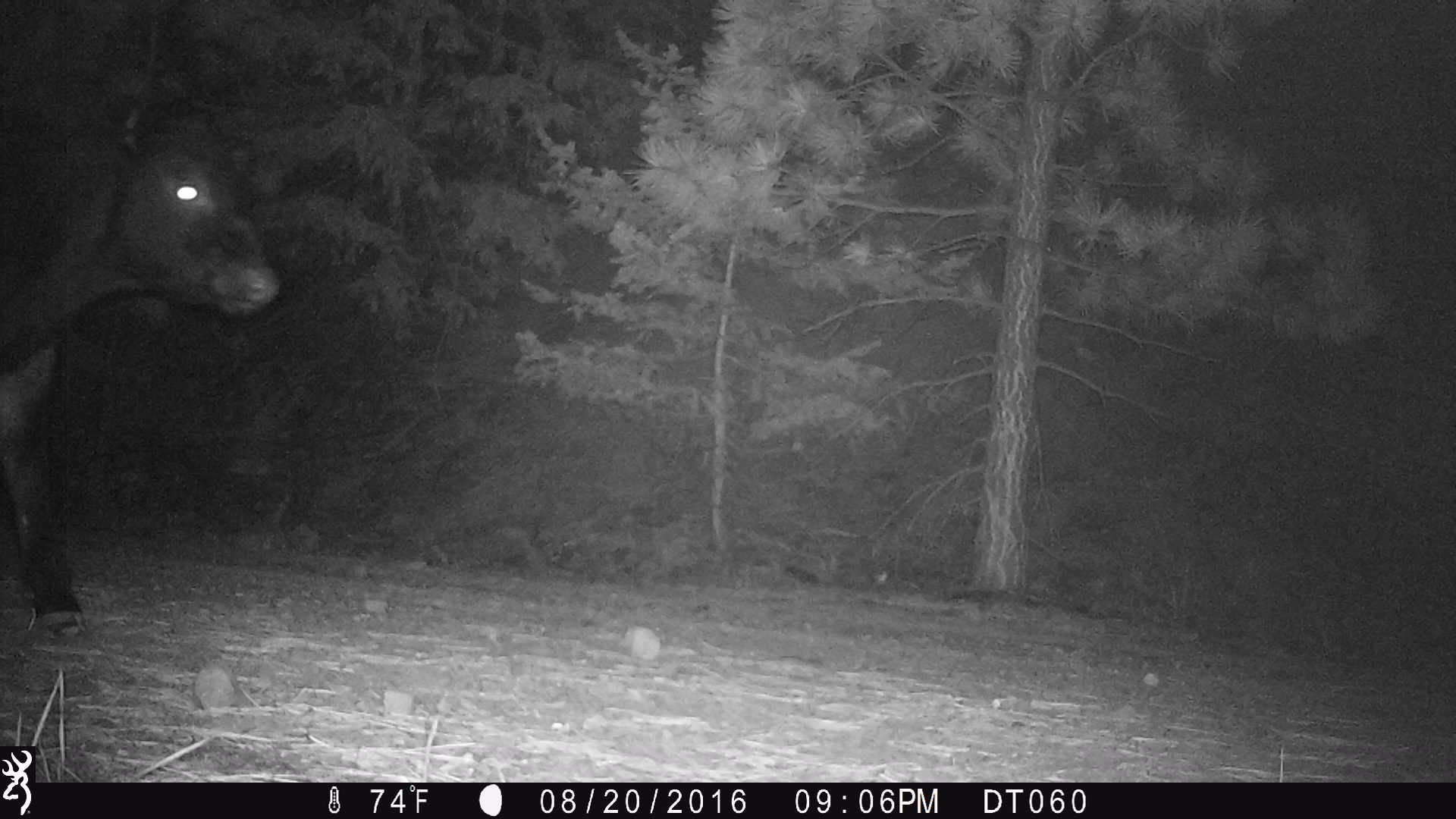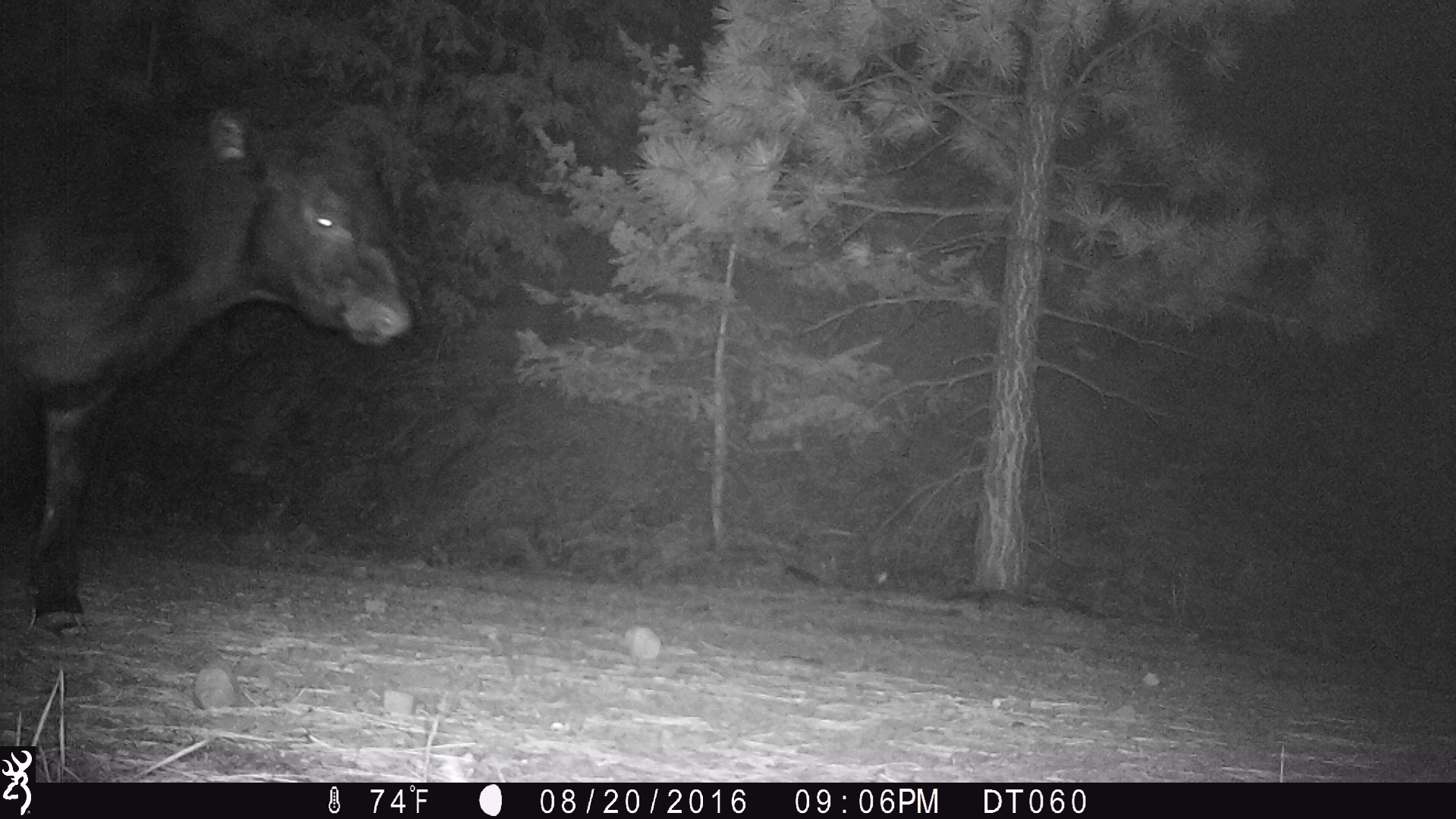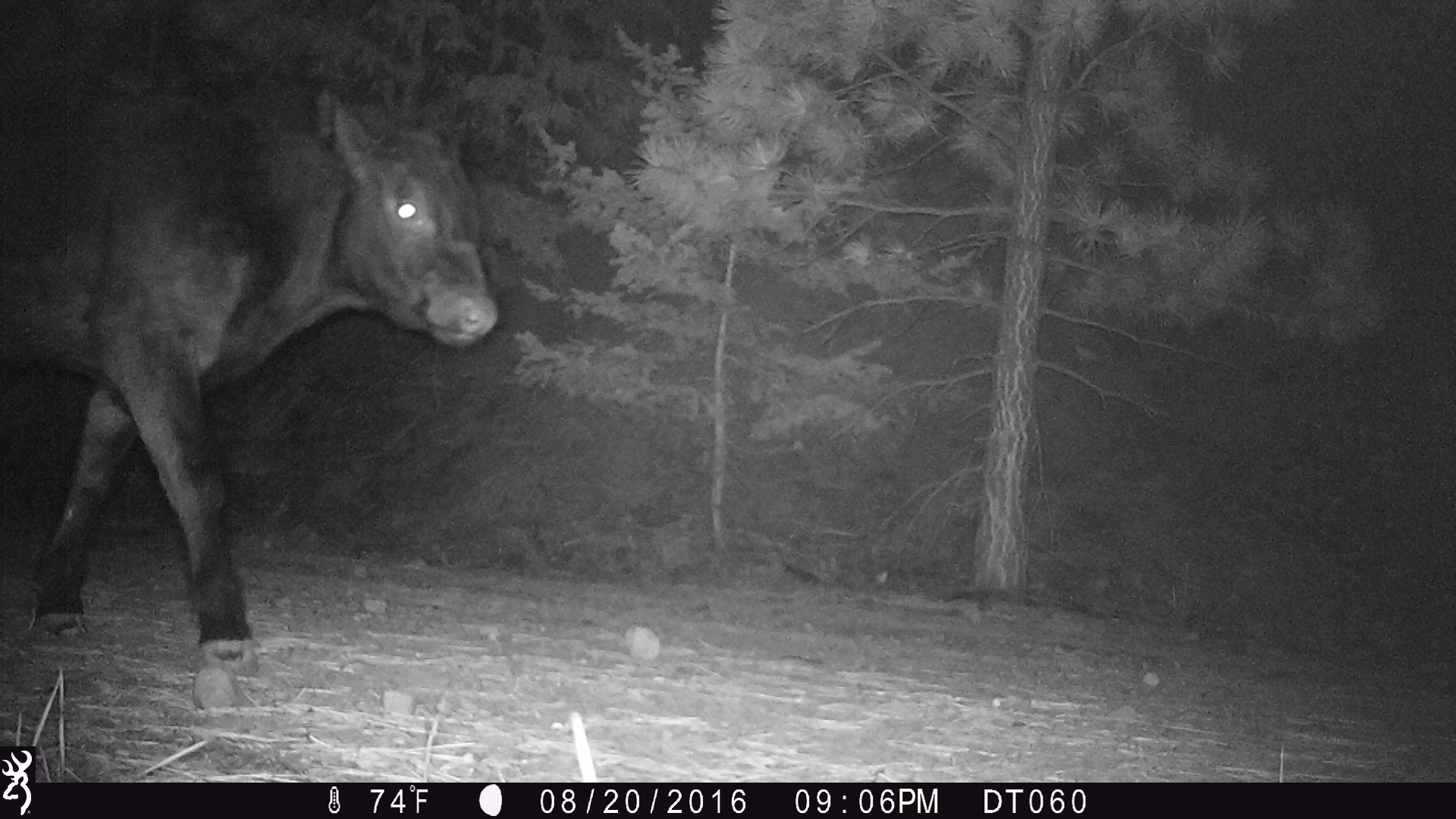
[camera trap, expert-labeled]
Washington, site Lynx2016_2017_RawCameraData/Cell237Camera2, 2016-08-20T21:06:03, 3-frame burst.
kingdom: Animalia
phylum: Chordata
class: Mammalia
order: Artiodactyla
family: Bovidae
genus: Bos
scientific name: Bos taurus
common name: domestic cattle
Domestic cattle (Bos taurus). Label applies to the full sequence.